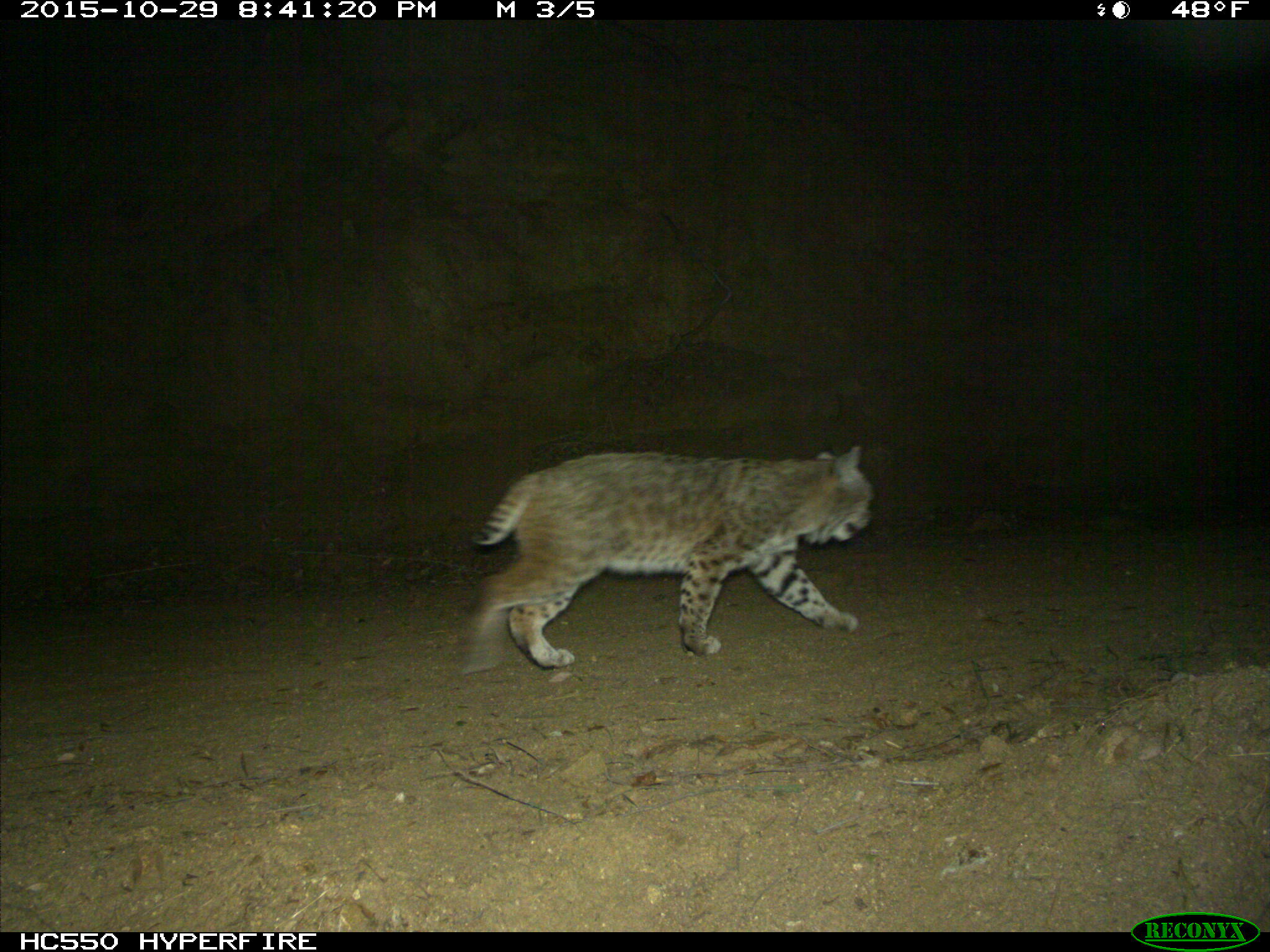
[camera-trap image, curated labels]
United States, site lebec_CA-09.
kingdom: Animalia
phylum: Chordata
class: Mammalia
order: Carnivora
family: Felidae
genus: Lynx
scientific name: Lynx rufus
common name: bobcat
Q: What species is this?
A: Lynx rufus (bobcat).